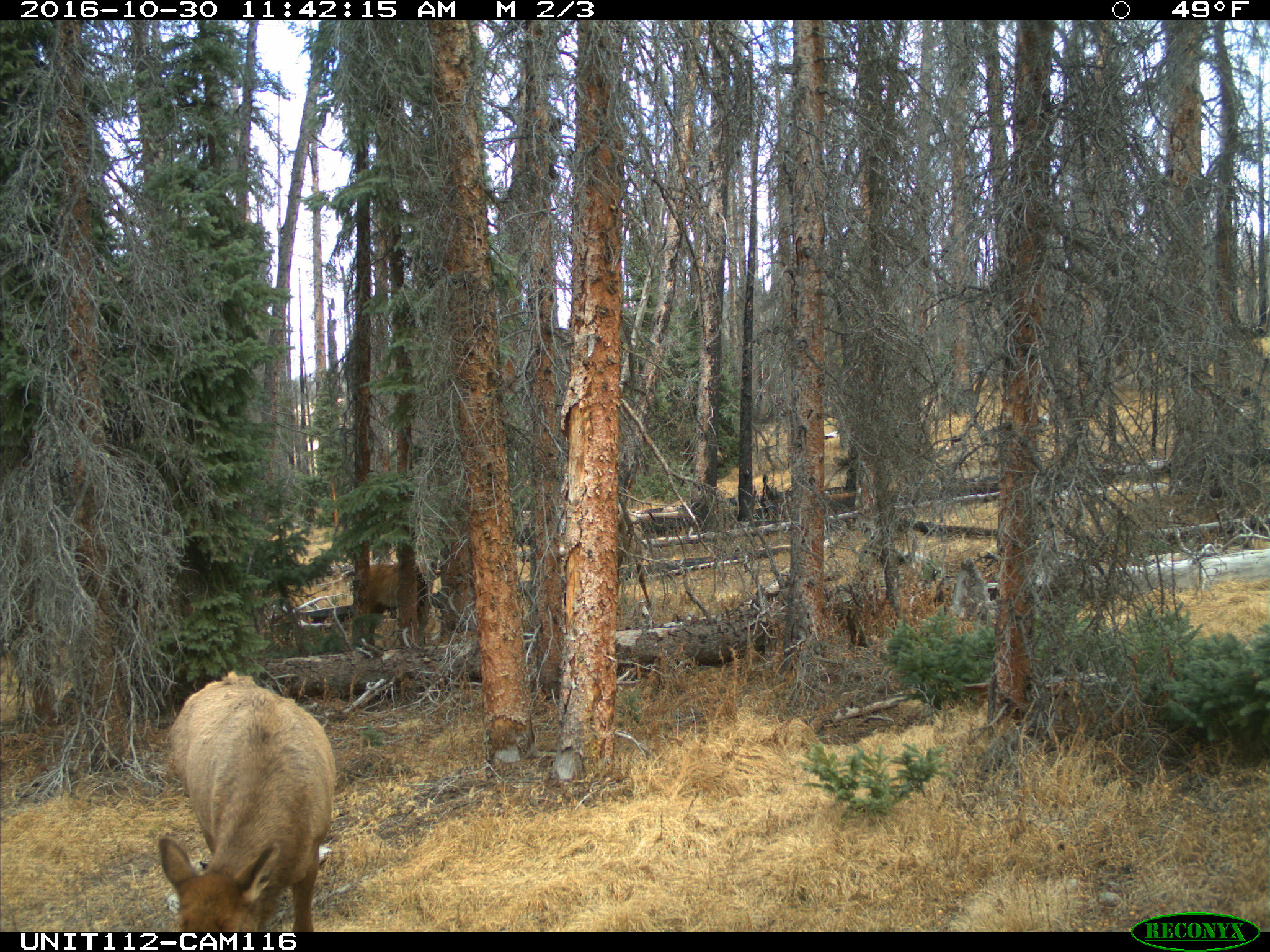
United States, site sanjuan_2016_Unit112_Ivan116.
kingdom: Animalia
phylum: Chordata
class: Mammalia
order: Artiodactyla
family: Cervidae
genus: Cervus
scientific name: Cervus elaphus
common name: red deer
Cervus elaphus (red deer).